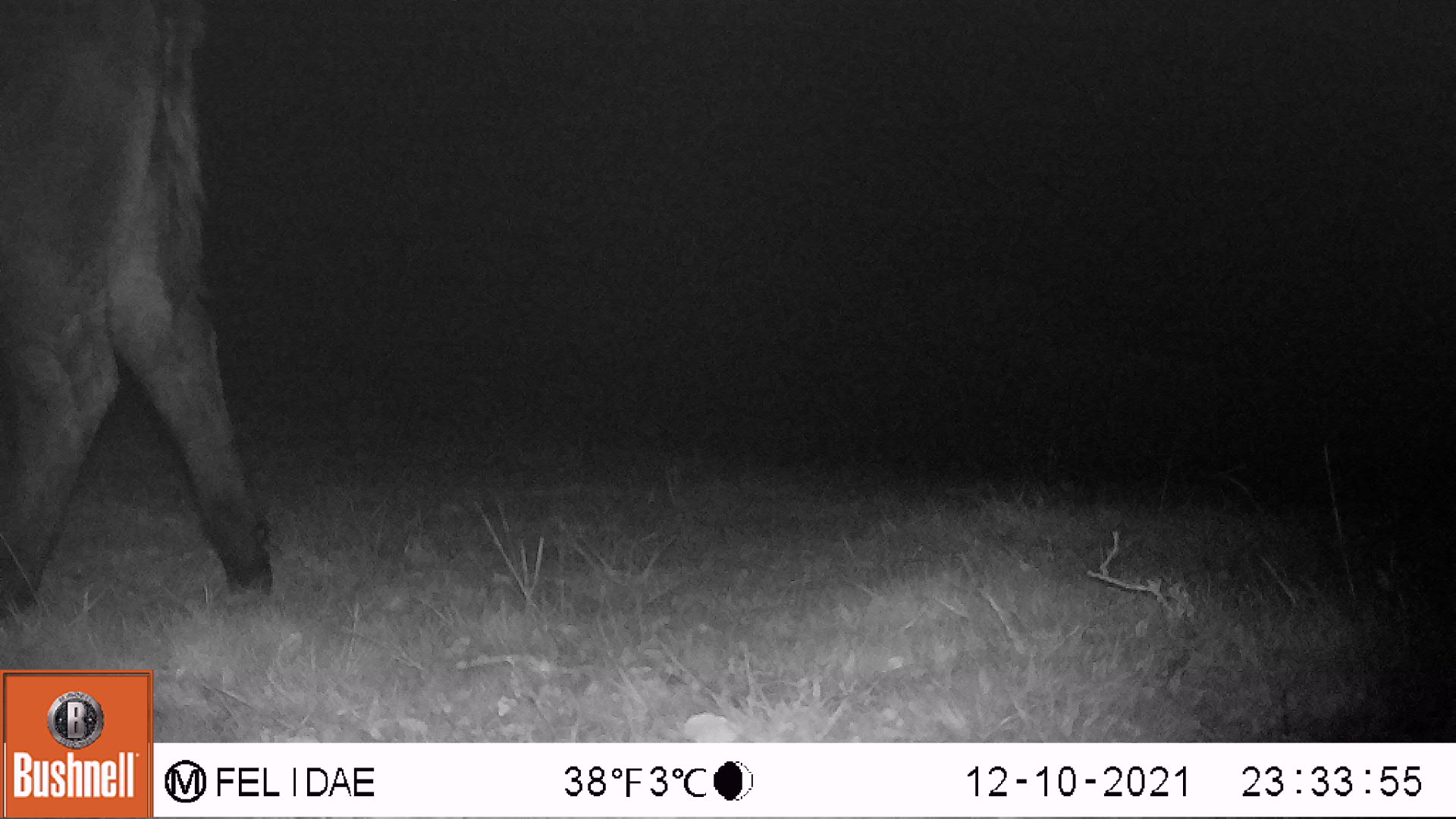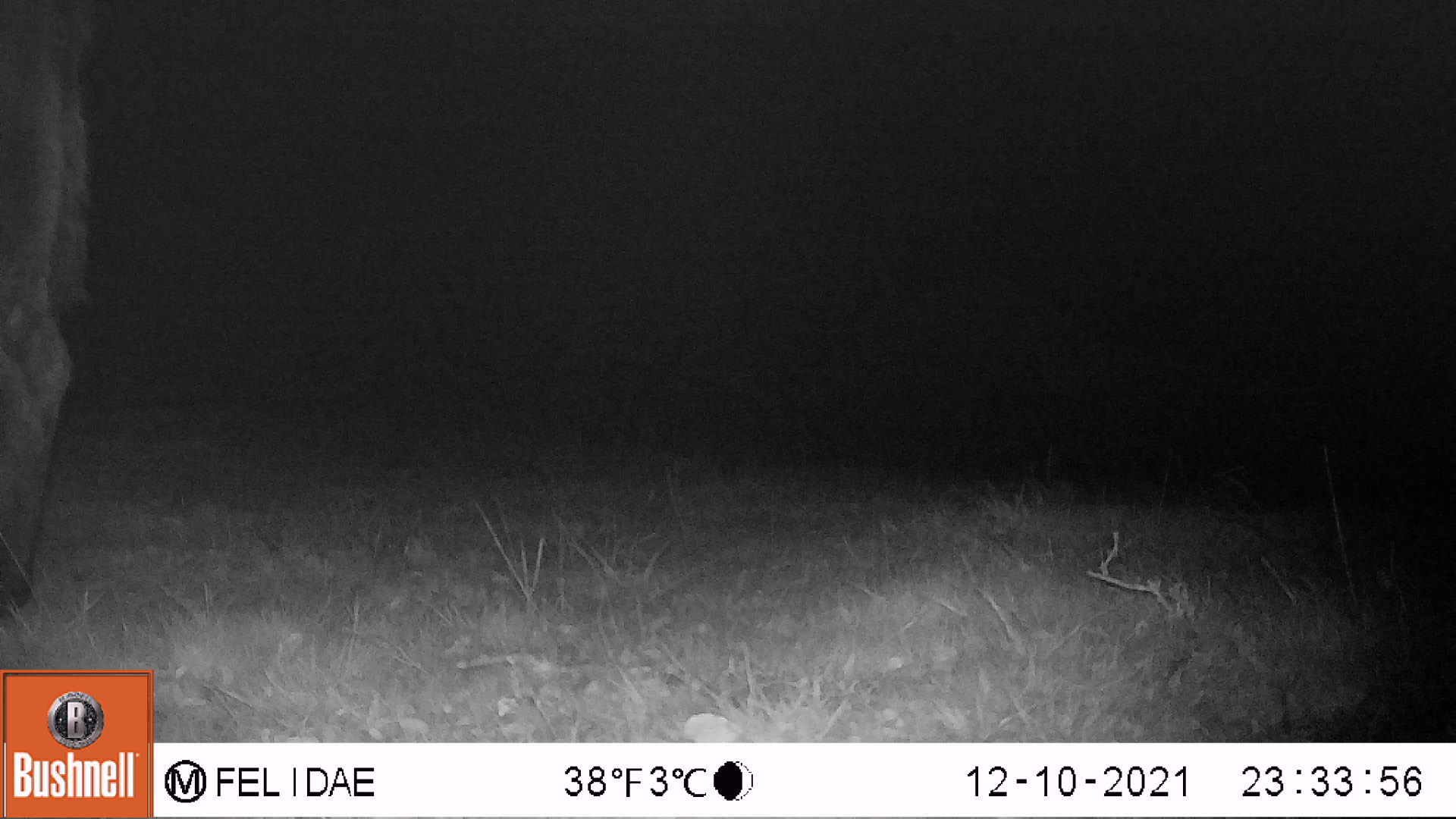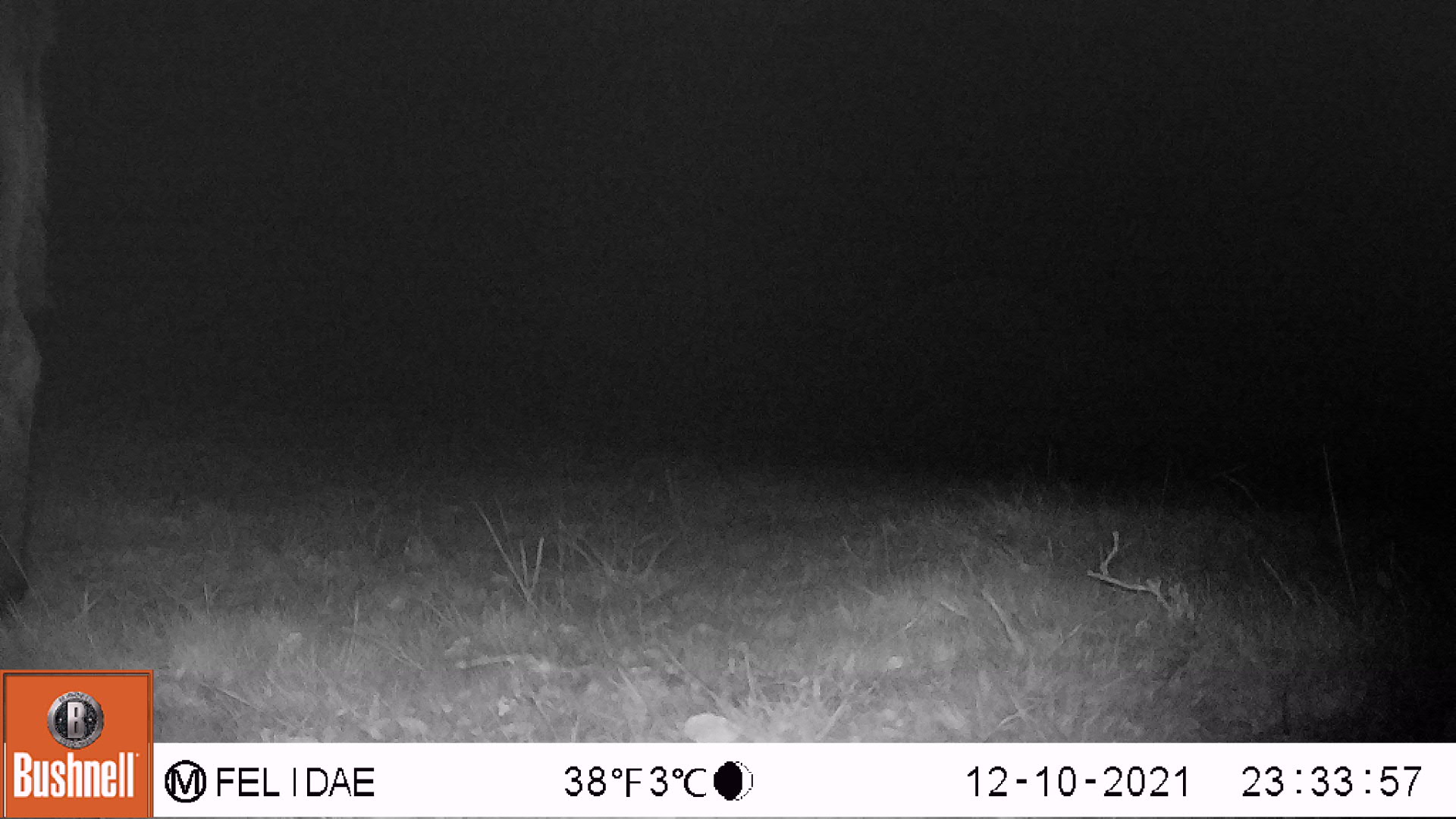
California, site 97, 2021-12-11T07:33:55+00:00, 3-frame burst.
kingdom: Animalia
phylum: Chordata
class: Mammalia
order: Artiodactyla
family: Bovidae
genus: Bos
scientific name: Bos taurus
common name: domestic cattle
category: cattle